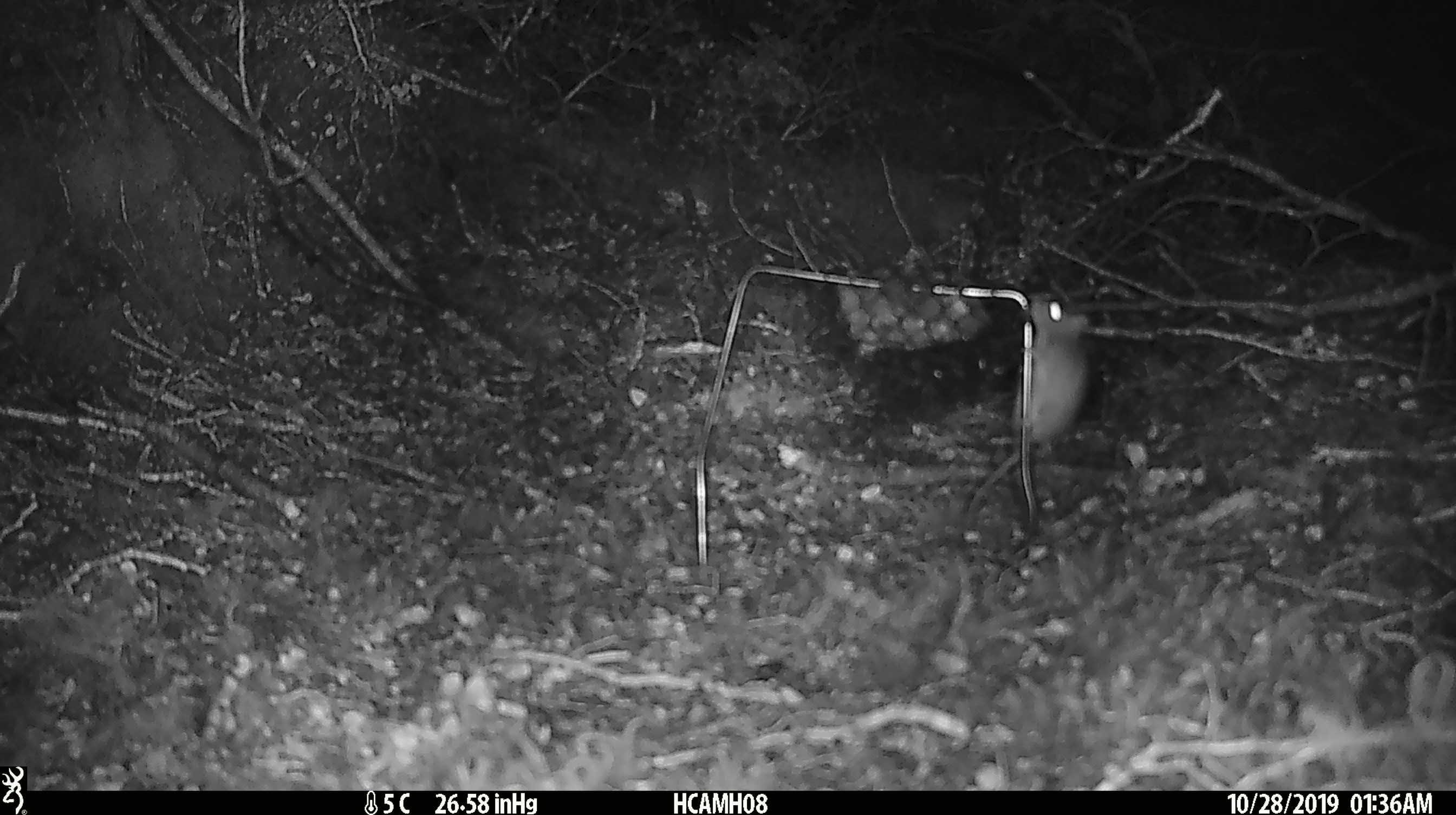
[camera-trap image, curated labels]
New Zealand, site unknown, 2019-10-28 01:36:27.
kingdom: Animalia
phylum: Chordata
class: Mammalia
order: Rodentia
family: Muridae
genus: Mus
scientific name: Mus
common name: mouse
Mouse (Mus).